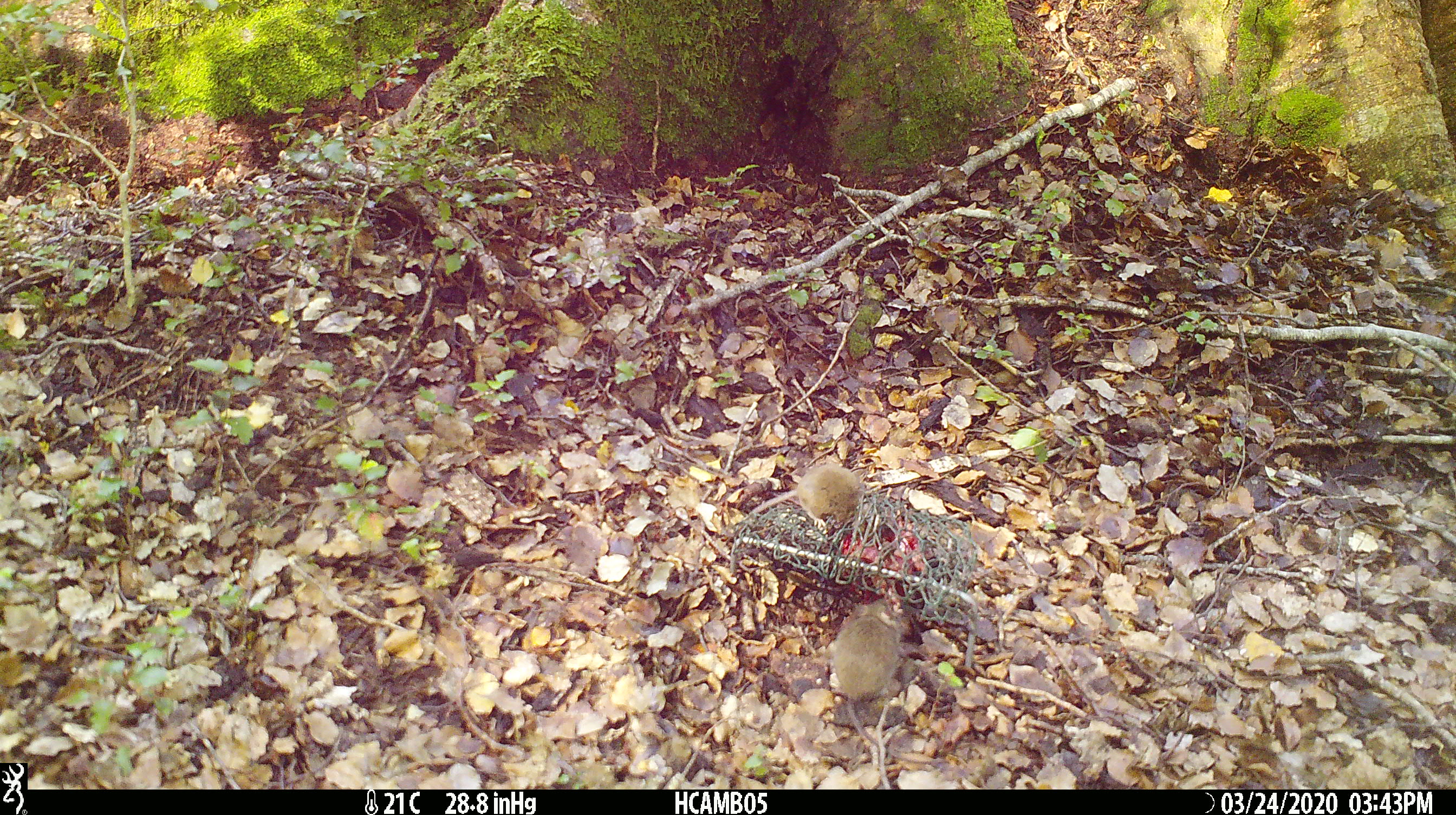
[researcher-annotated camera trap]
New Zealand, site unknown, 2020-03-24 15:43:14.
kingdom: Animalia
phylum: Chordata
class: Mammalia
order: Rodentia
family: Muridae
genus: Mus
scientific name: Mus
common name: mouse